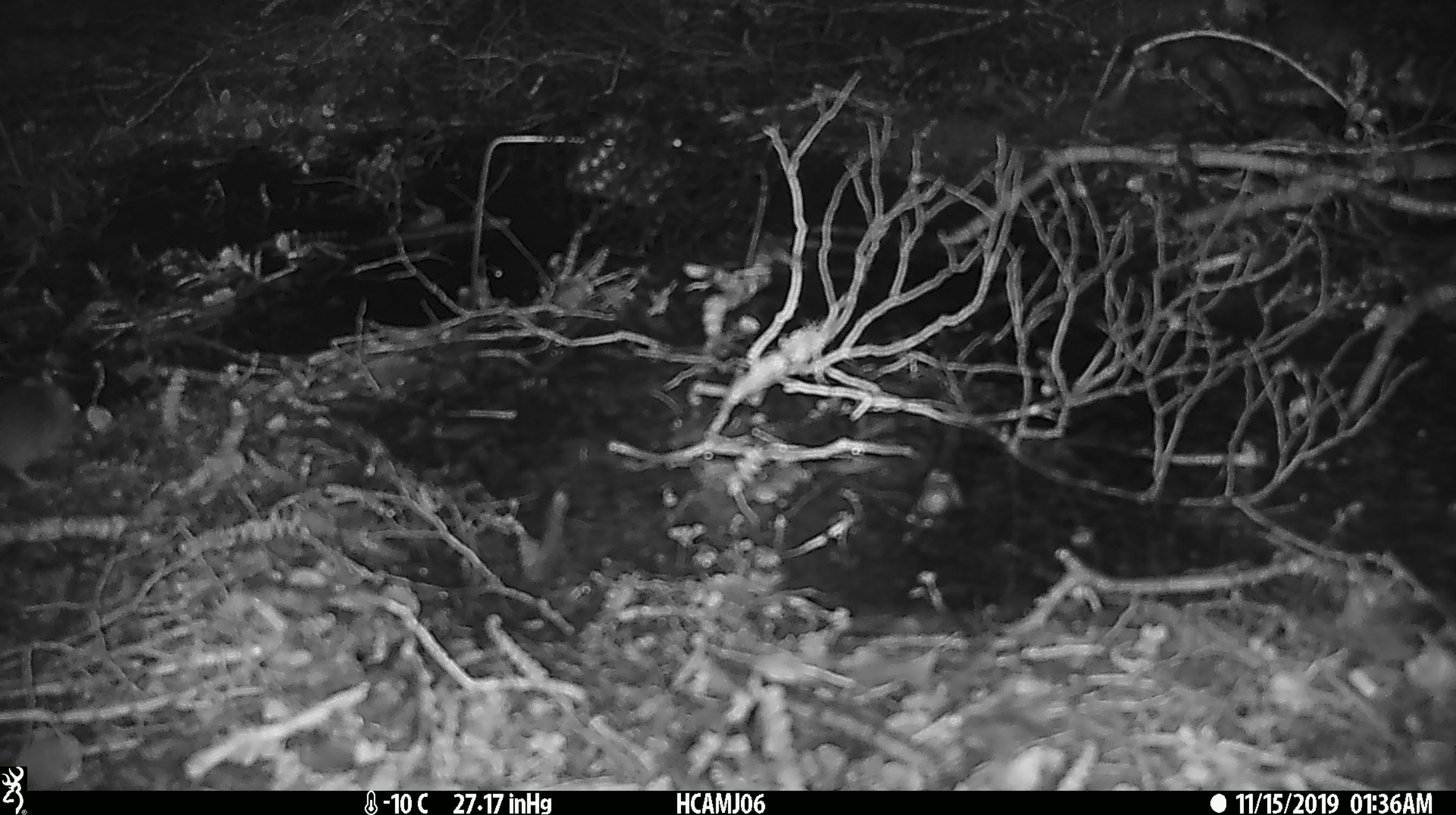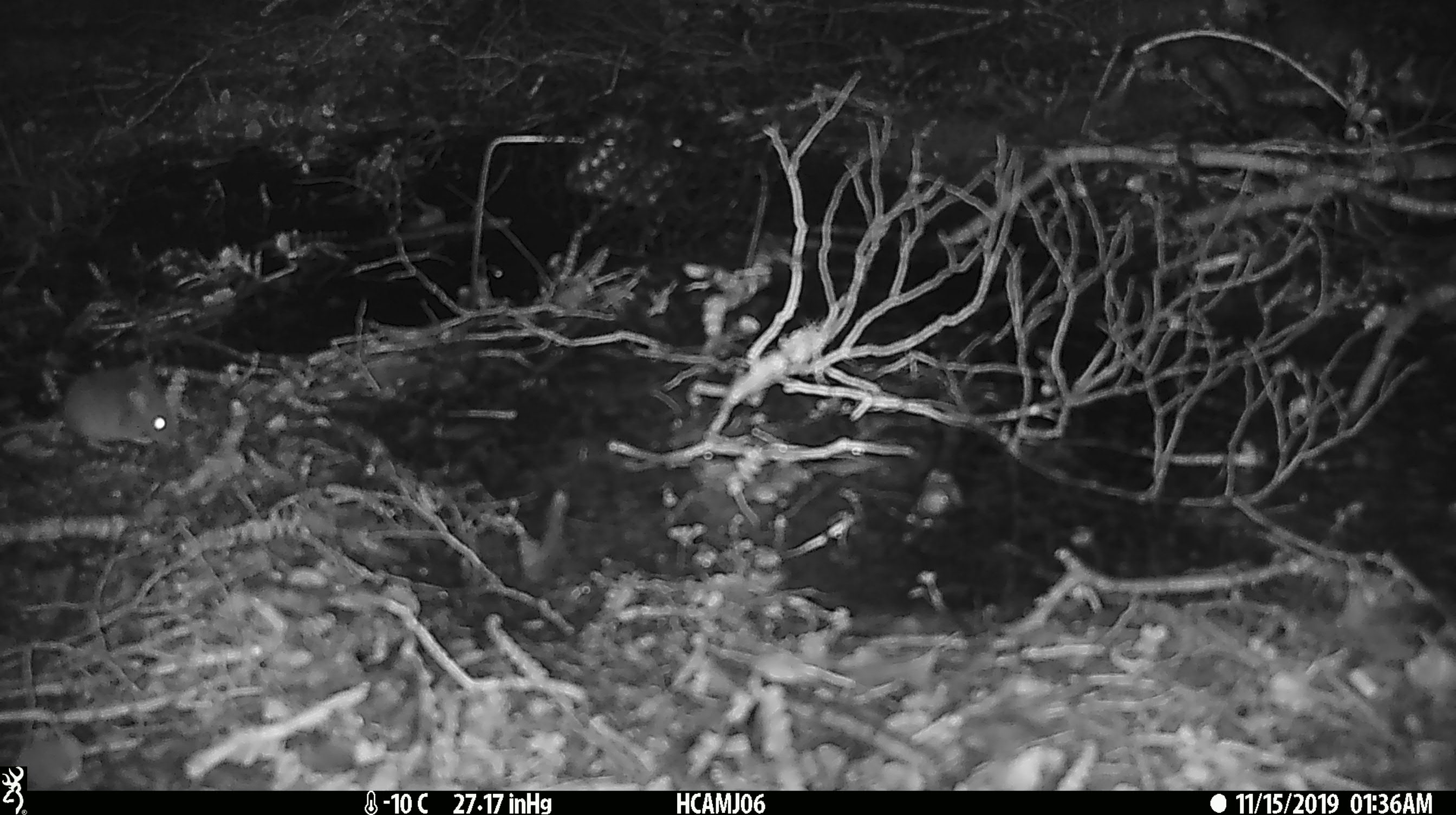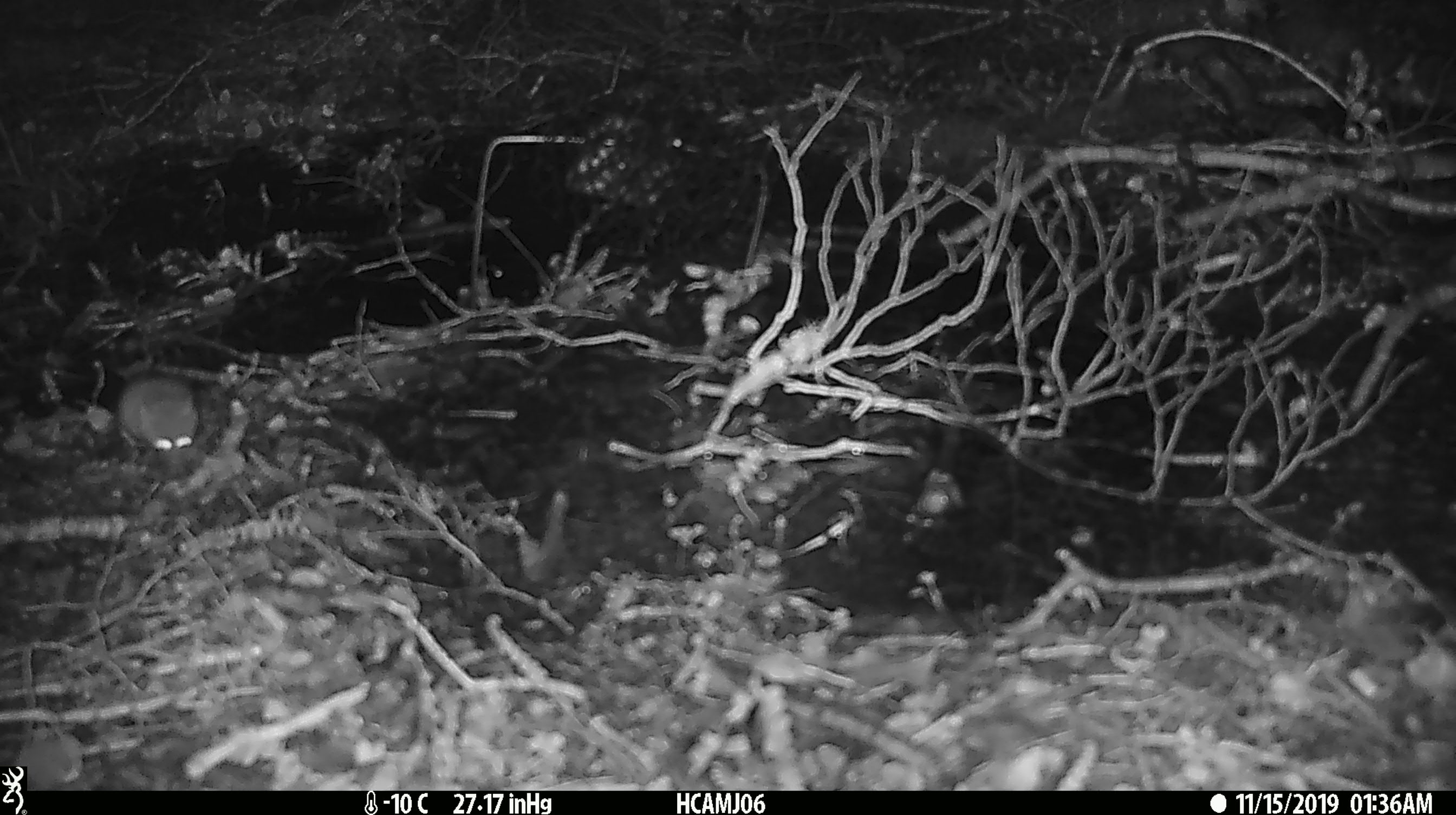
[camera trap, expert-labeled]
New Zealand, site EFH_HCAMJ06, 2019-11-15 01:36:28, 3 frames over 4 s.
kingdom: Animalia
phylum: Chordata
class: Mammalia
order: Rodentia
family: Muridae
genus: Mus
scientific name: Mus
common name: mouse